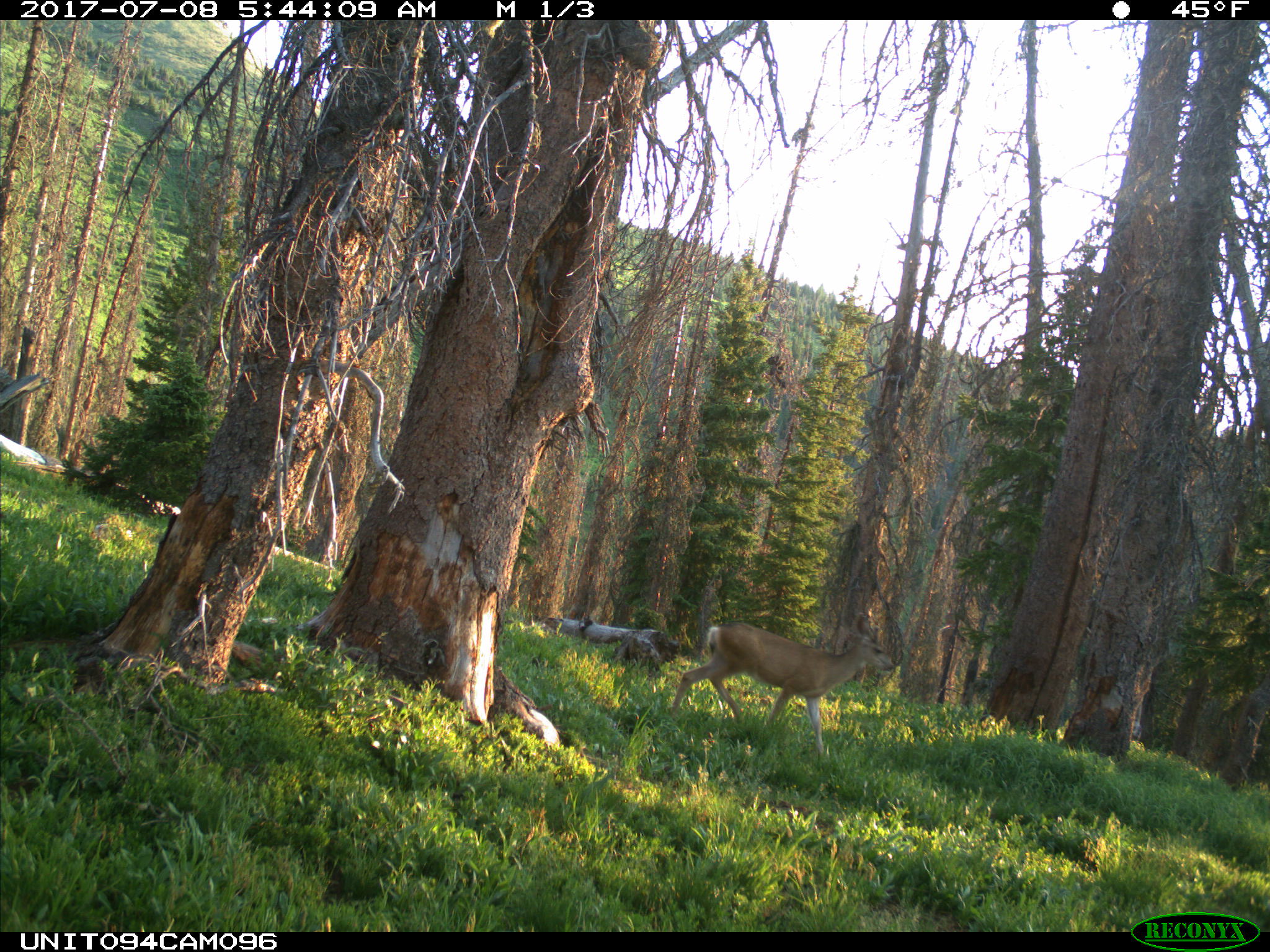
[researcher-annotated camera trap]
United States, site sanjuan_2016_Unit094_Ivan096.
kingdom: Animalia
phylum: Chordata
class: Mammalia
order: Artiodactyla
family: Cervidae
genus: Odocoileus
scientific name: Odocoileus hemionus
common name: mule deer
Odocoileus hemionus (mule deer).